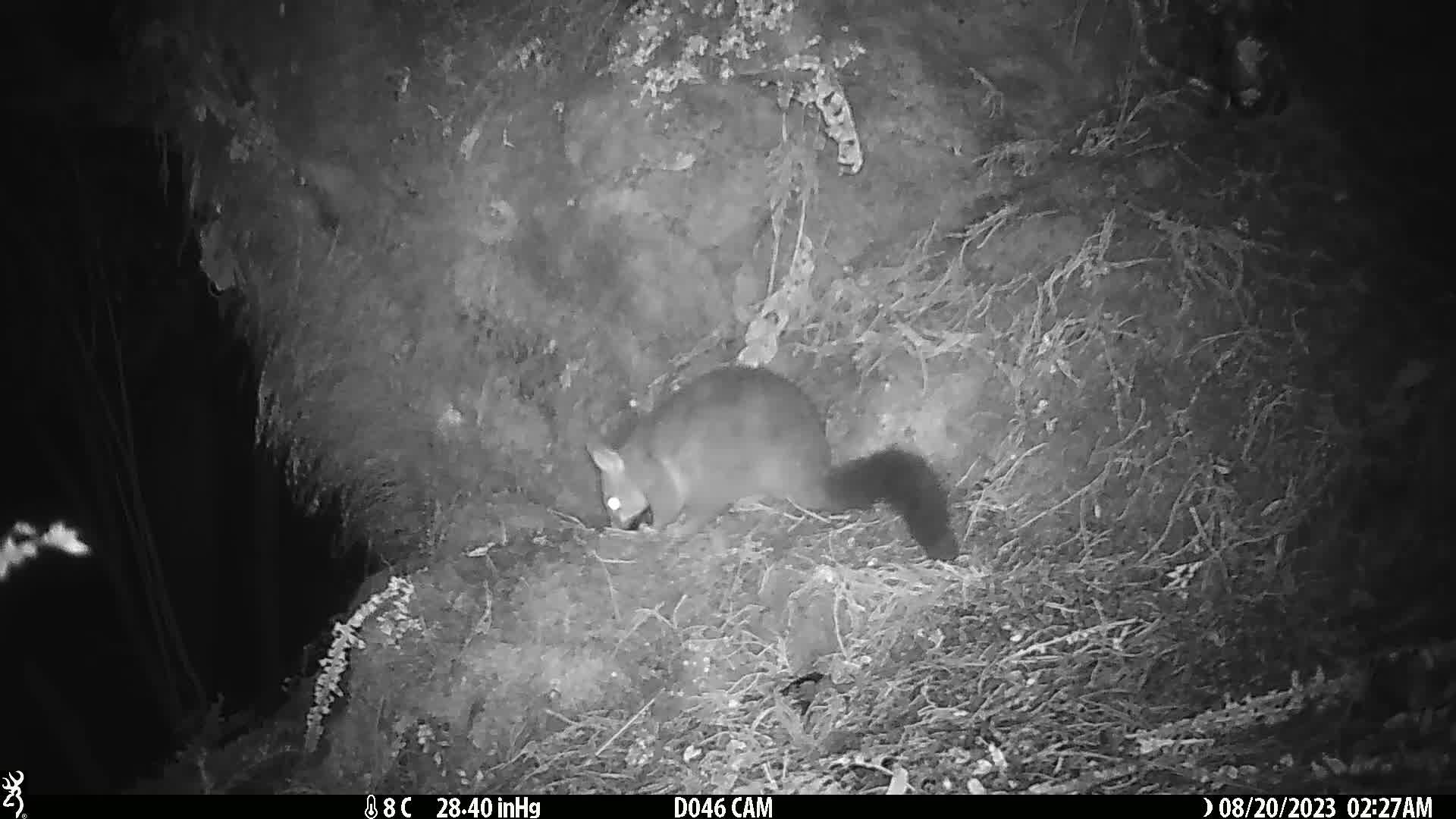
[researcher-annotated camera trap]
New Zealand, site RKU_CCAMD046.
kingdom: Animalia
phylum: Chordata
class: Mammalia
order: Diprotodontia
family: Phalangeridae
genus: Trichosurus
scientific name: Trichosurus vulpecula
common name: common brushtail possum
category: possum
Possum (common brushtail possum) (Trichosurus vulpecula).